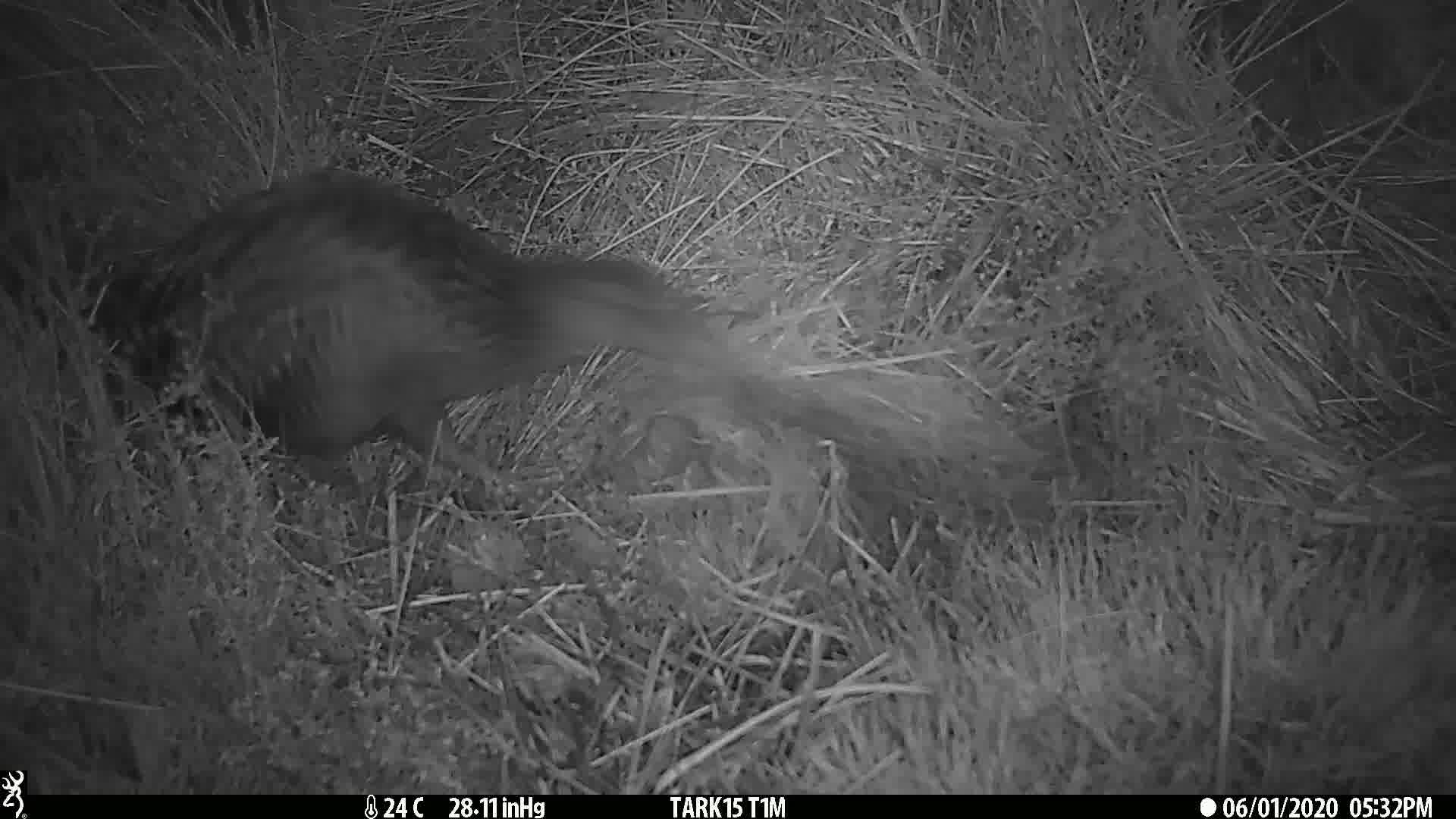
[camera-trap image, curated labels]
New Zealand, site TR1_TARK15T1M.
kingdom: Animalia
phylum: Chordata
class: Aves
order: Gruiformes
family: Rallidae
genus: Gallirallus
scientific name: Gallirallus australis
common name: weka